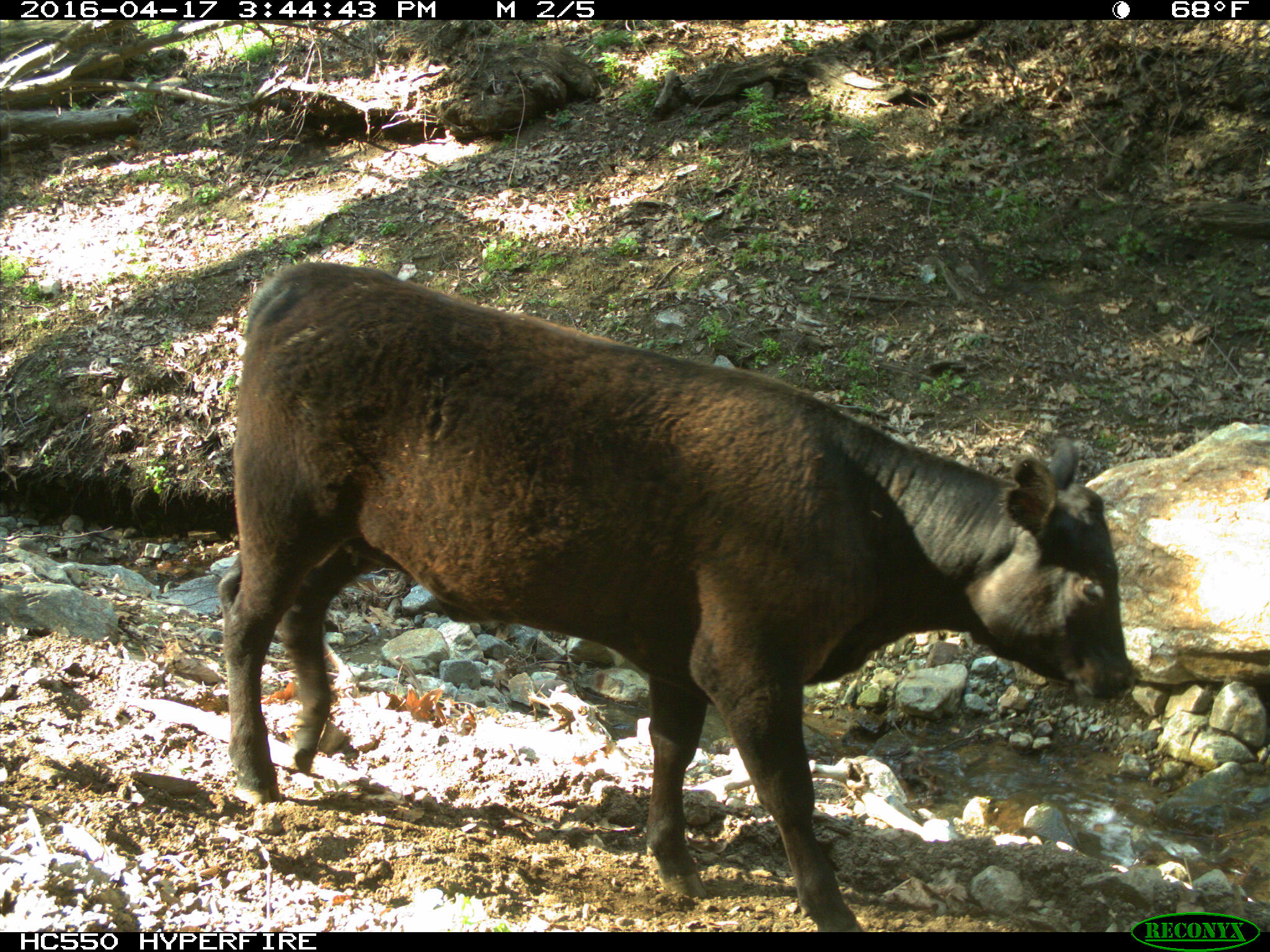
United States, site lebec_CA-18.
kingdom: Animalia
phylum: Chordata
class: Mammalia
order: Artiodactyla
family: Bovidae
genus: Bos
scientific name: Bos taurus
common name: domestic cow